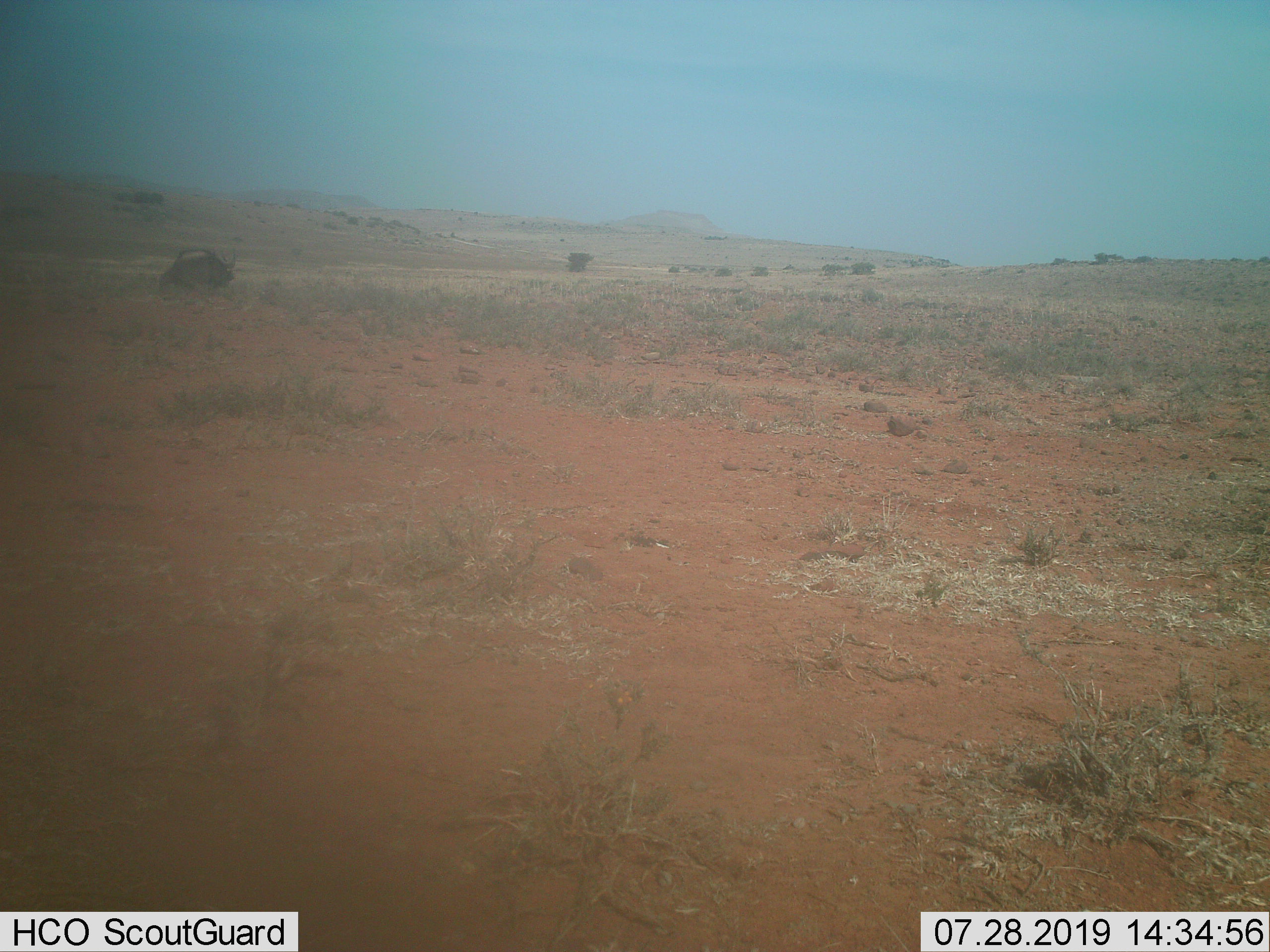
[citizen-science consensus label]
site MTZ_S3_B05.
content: unidentified animal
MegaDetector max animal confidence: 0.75